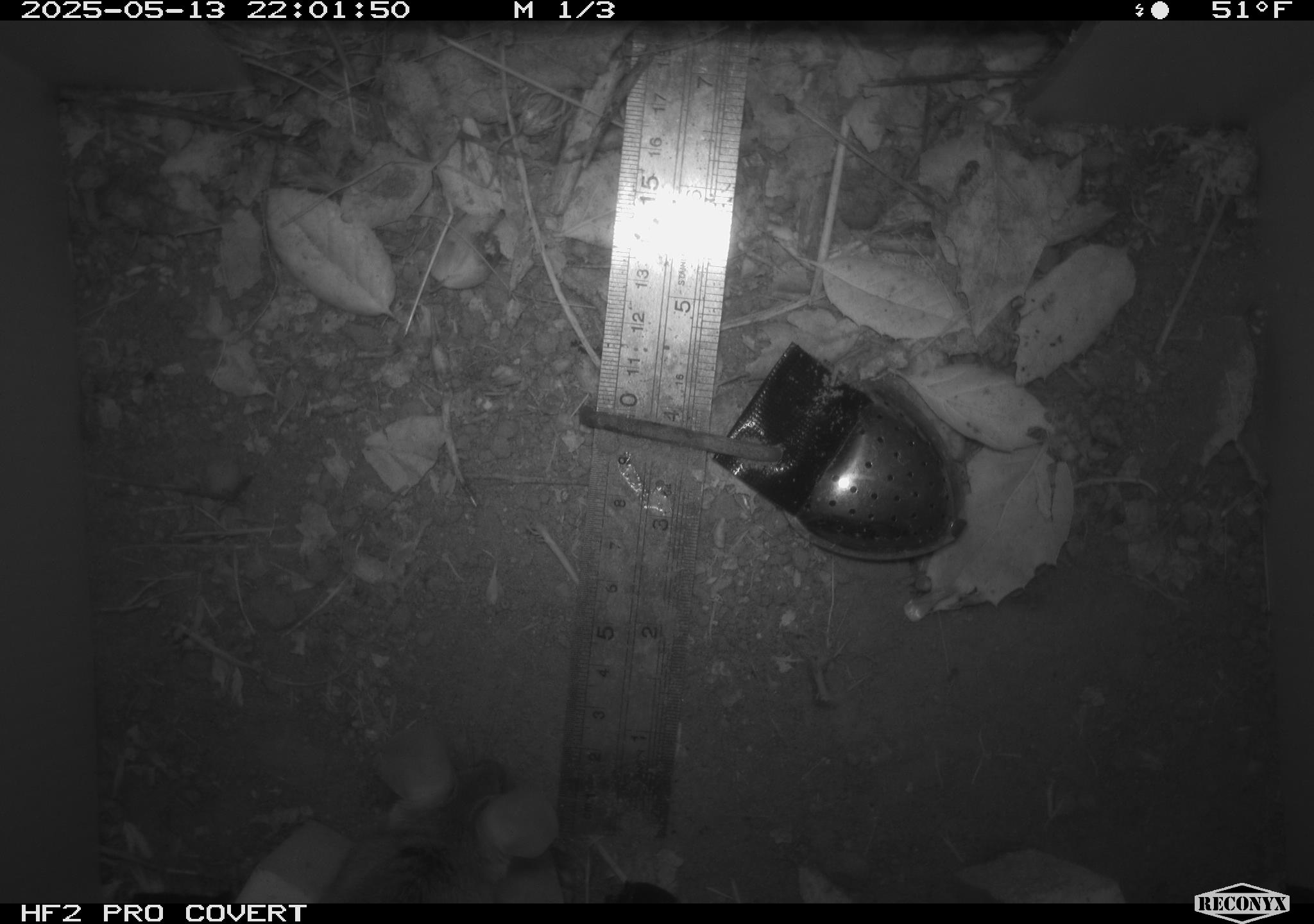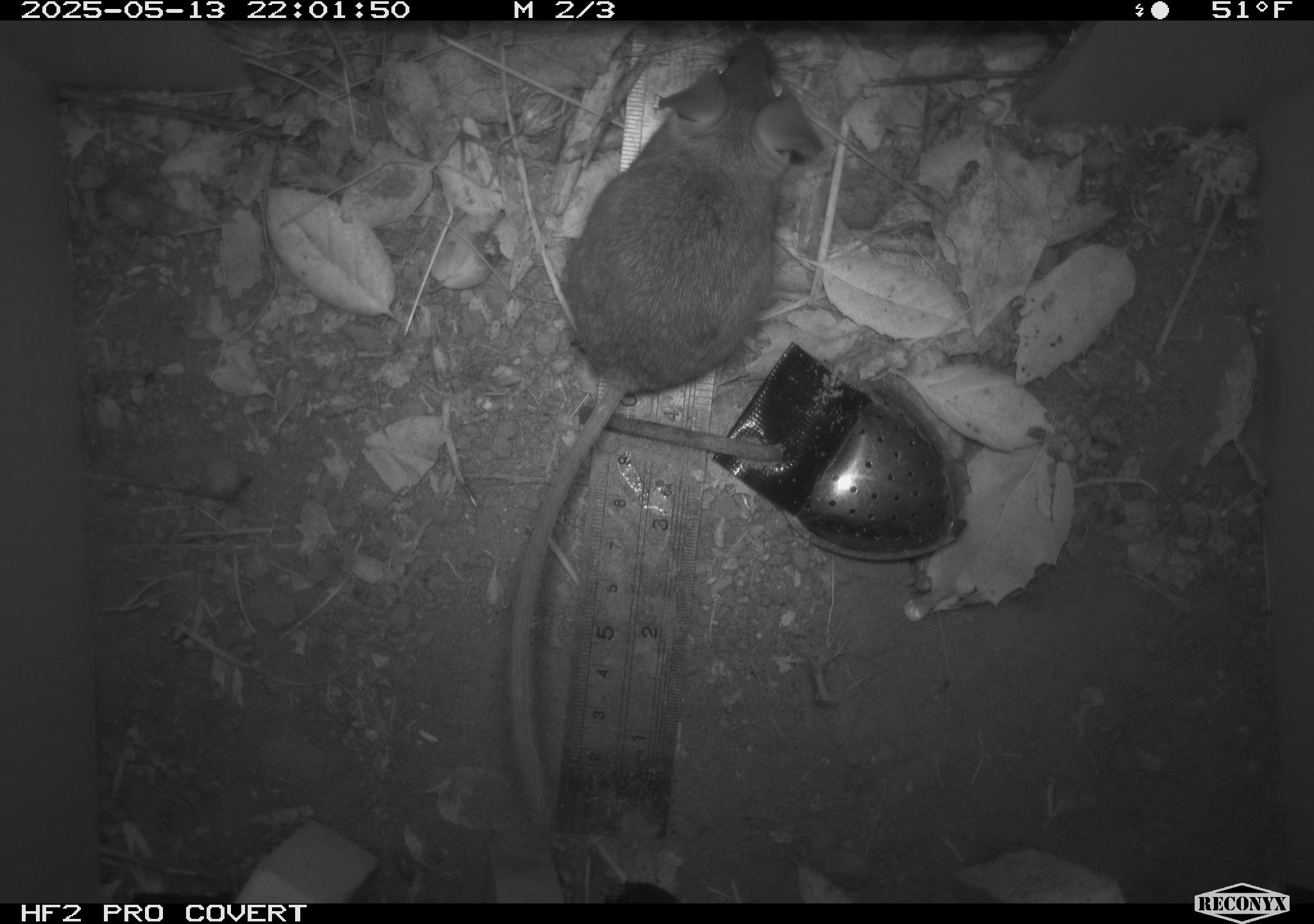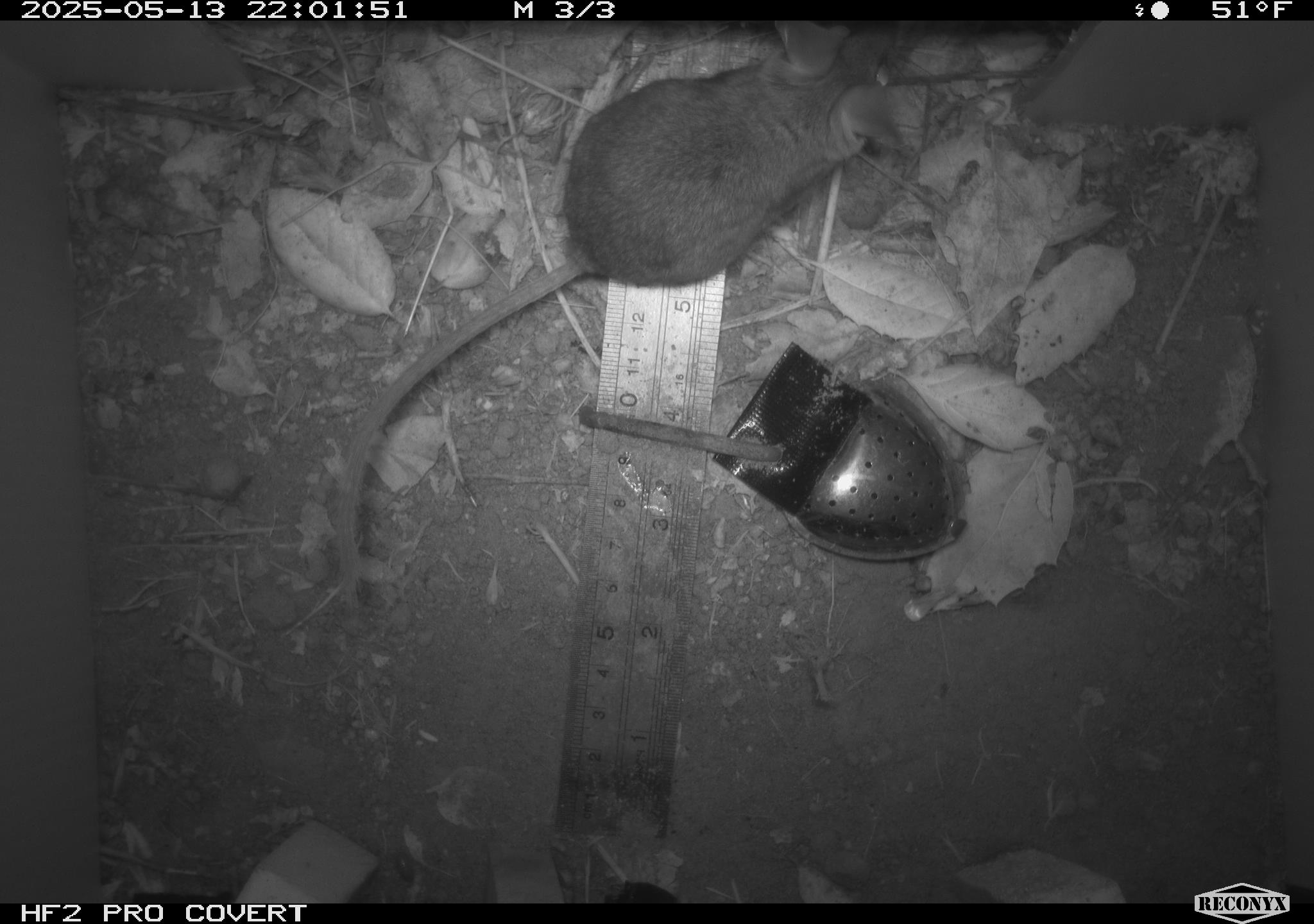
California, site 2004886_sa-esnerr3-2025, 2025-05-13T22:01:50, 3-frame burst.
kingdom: Animalia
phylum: Chordata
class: Mammalia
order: Rodentia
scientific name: Rodentia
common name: rodent